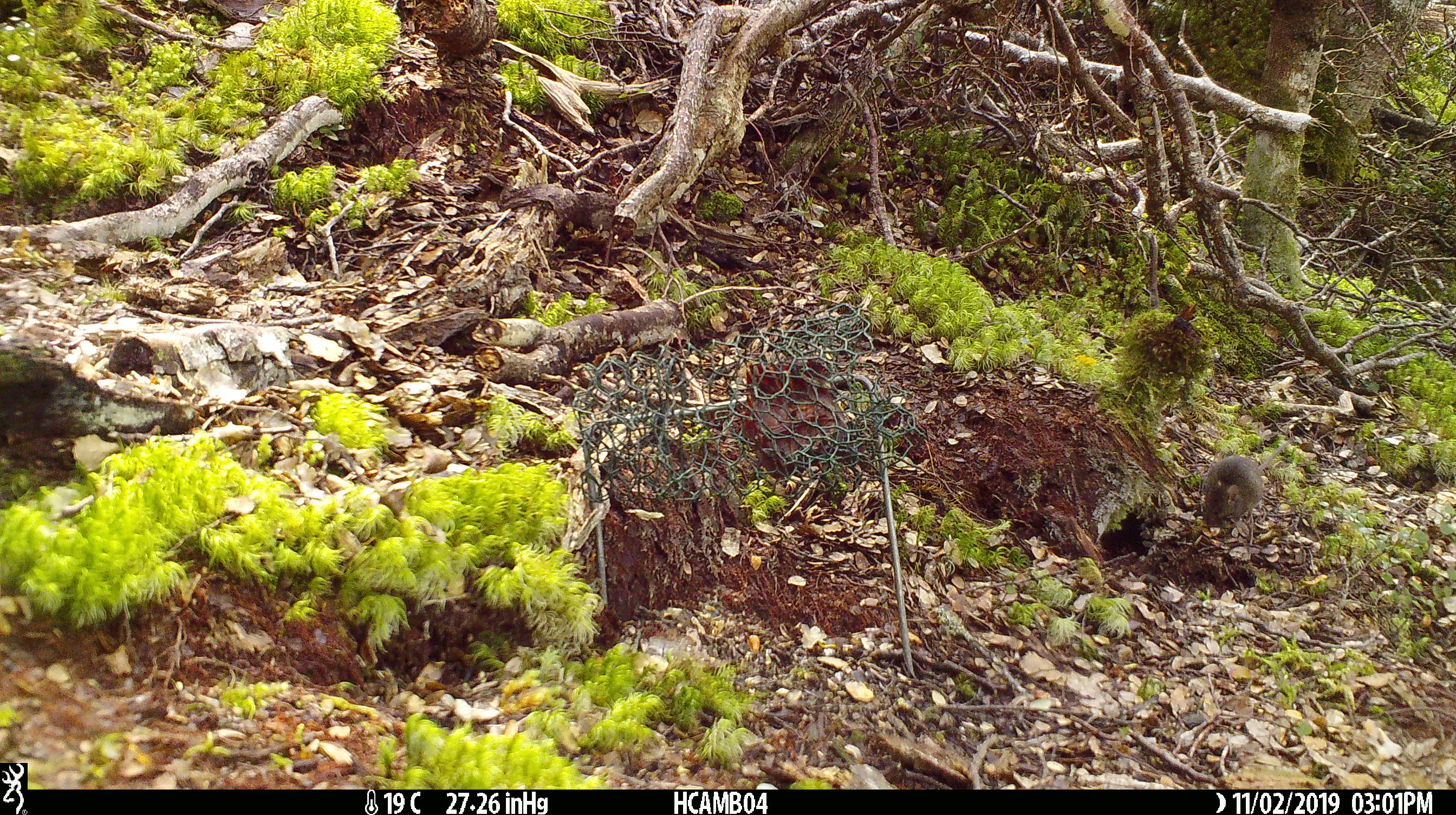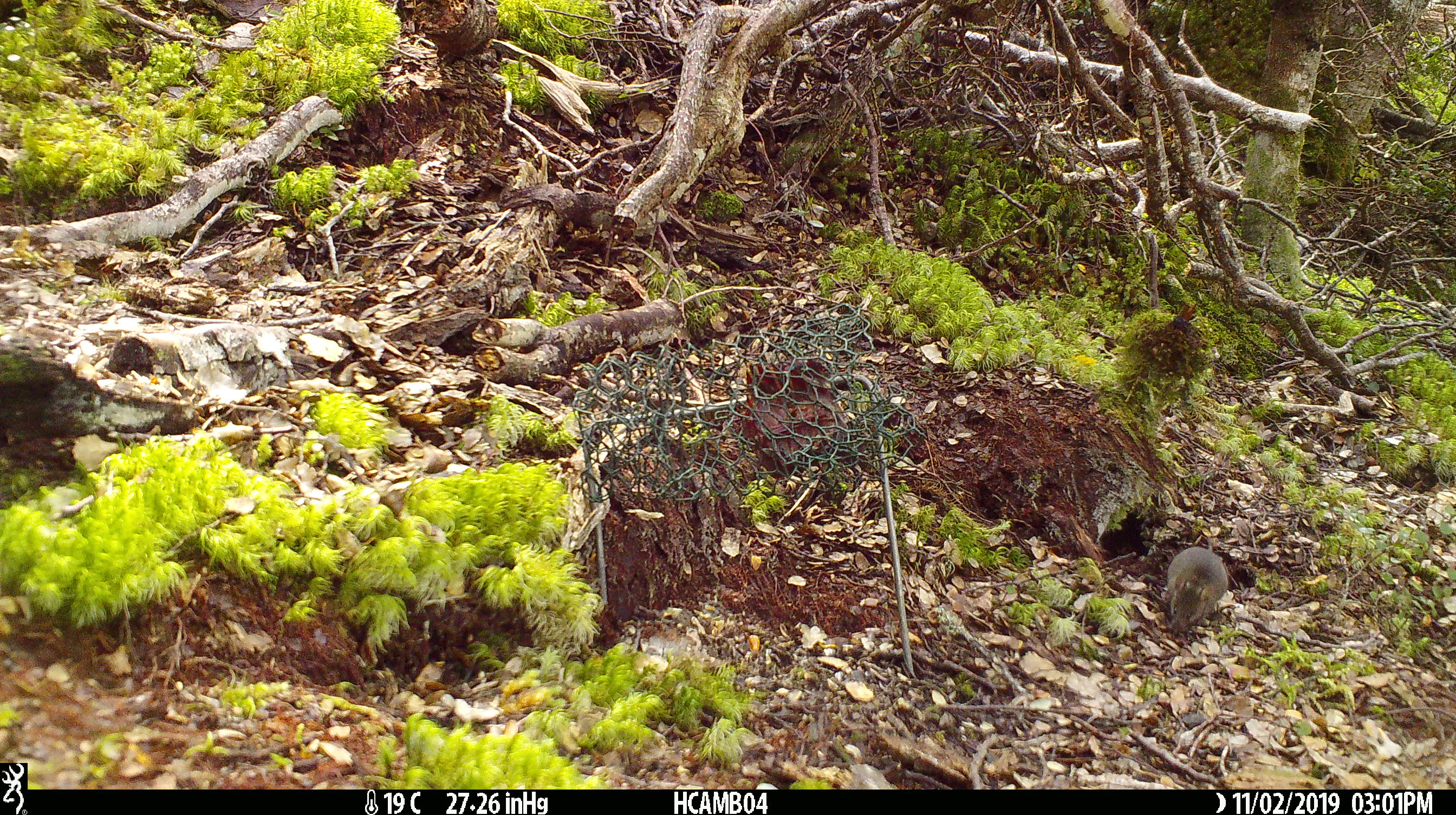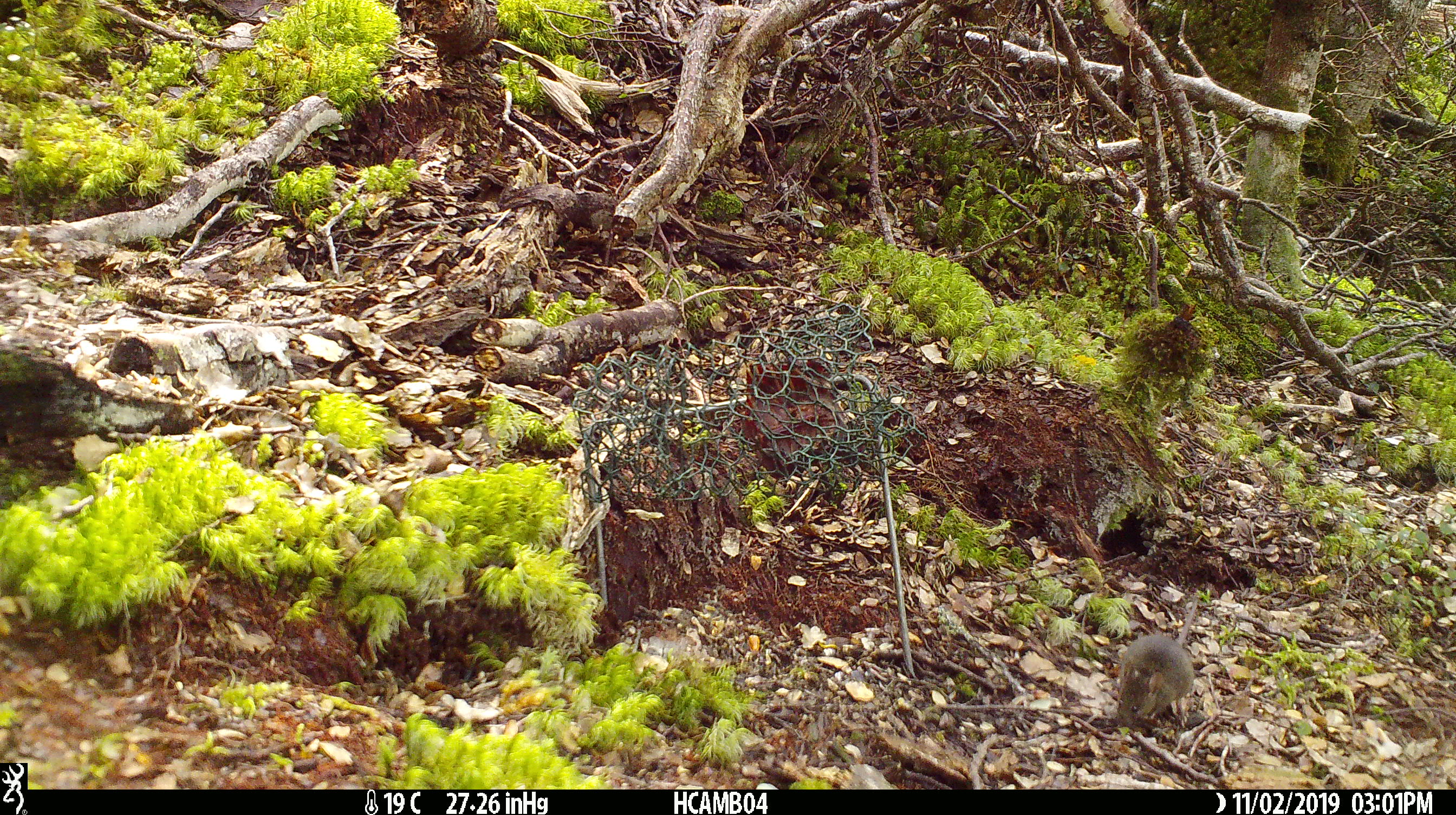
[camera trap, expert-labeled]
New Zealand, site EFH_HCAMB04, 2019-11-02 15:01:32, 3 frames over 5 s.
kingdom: Animalia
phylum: Chordata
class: Mammalia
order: Rodentia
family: Muridae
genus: Mus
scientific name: Mus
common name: mouse